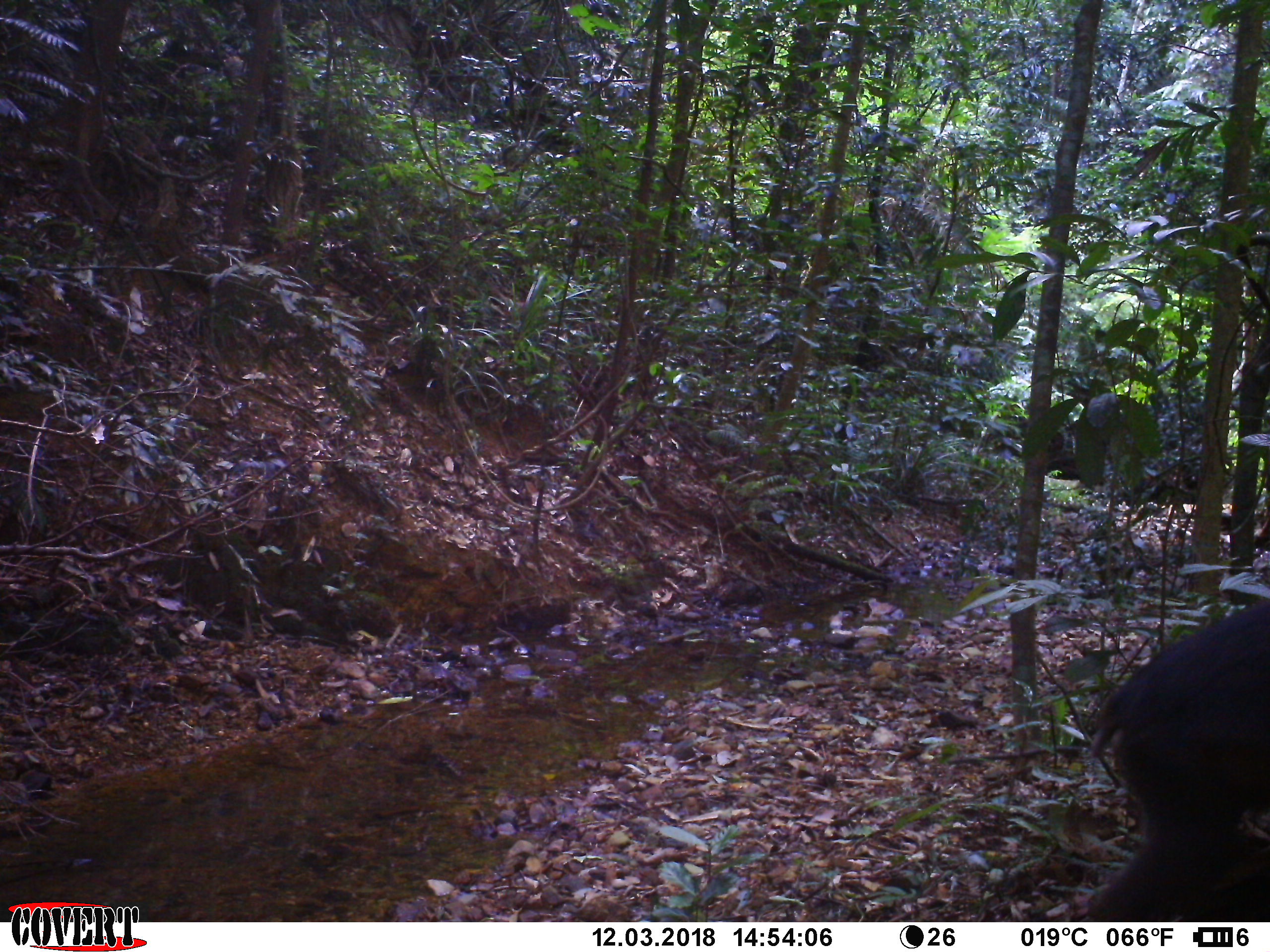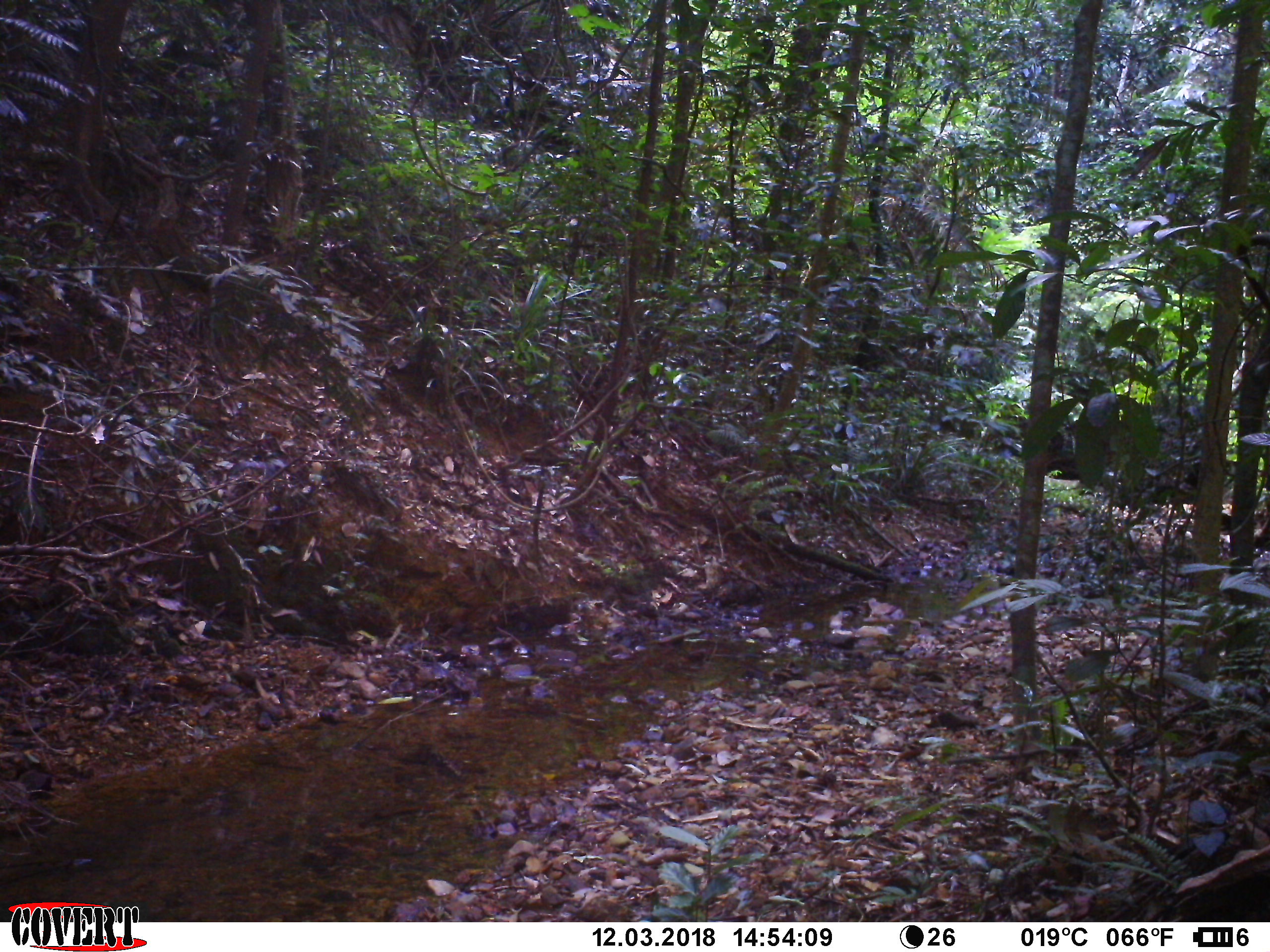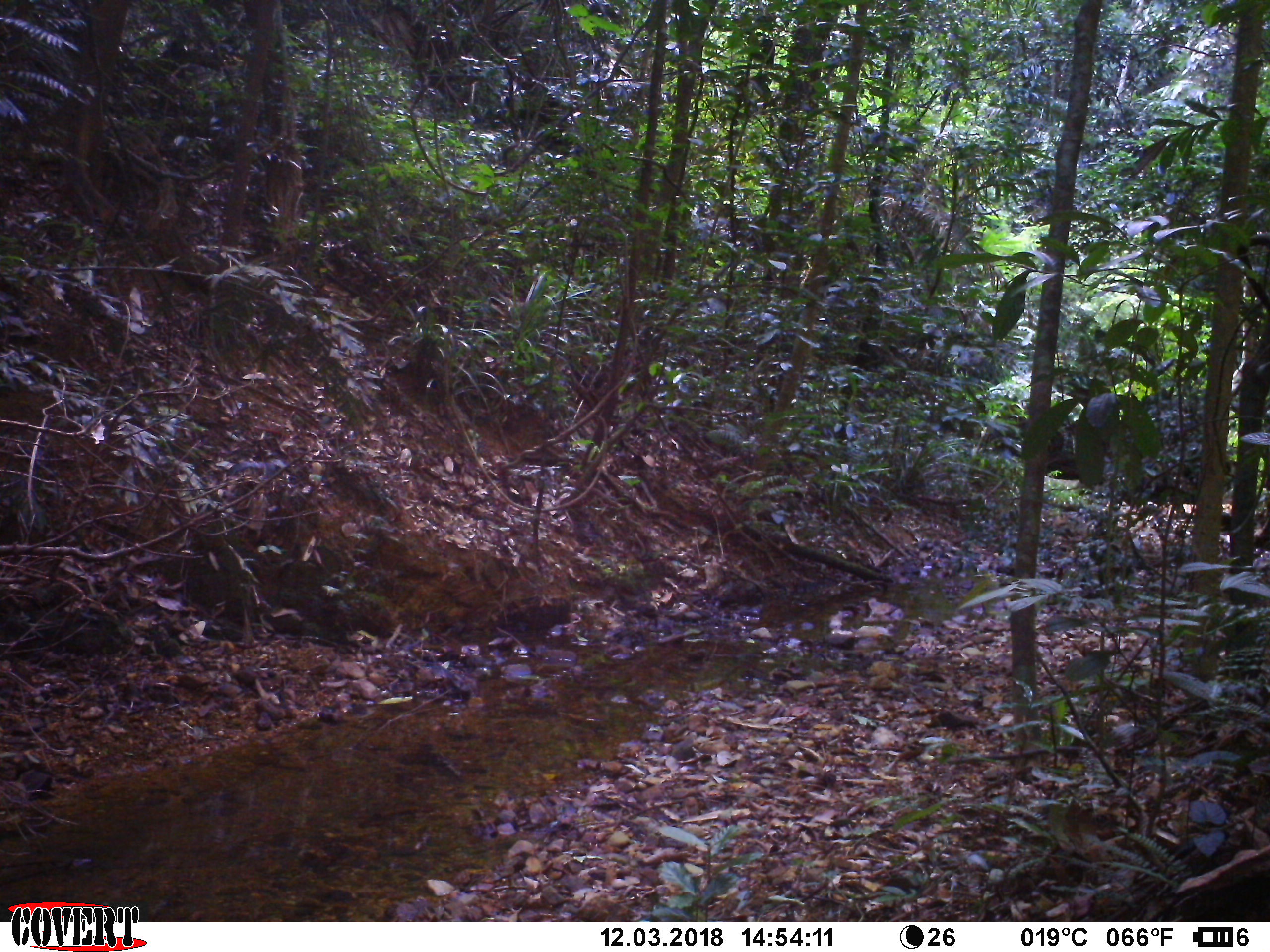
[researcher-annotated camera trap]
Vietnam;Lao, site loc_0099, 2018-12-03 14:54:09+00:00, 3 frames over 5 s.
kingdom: Animalia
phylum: Chordata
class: Mammalia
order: Primates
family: Cercopithecidae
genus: Macaca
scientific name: Macaca arctoides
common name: stump-tailed macaque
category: stump tailed macaque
Stump tailed macaque (stump-tailed macaque) (Macaca arctoides). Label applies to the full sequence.